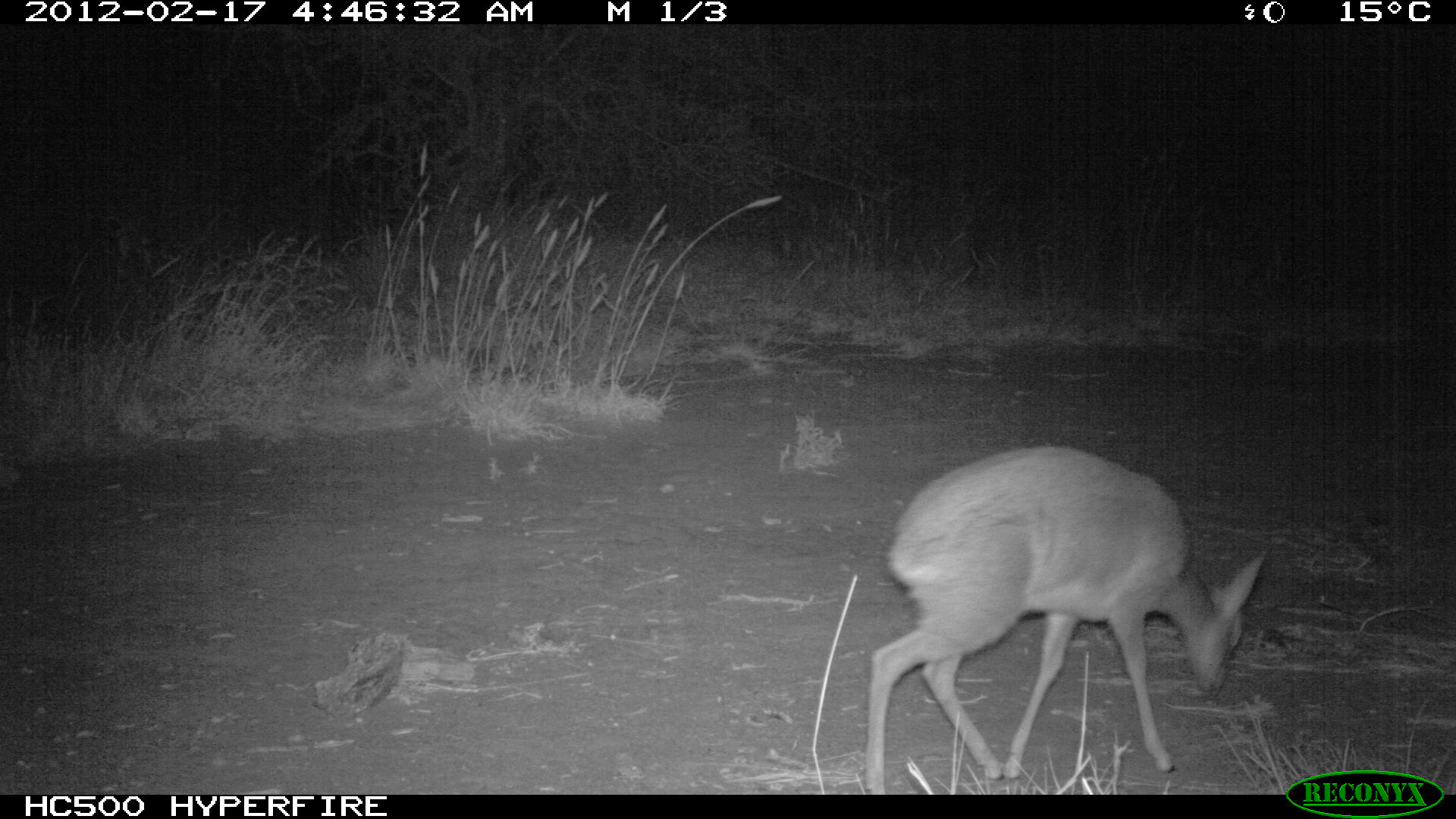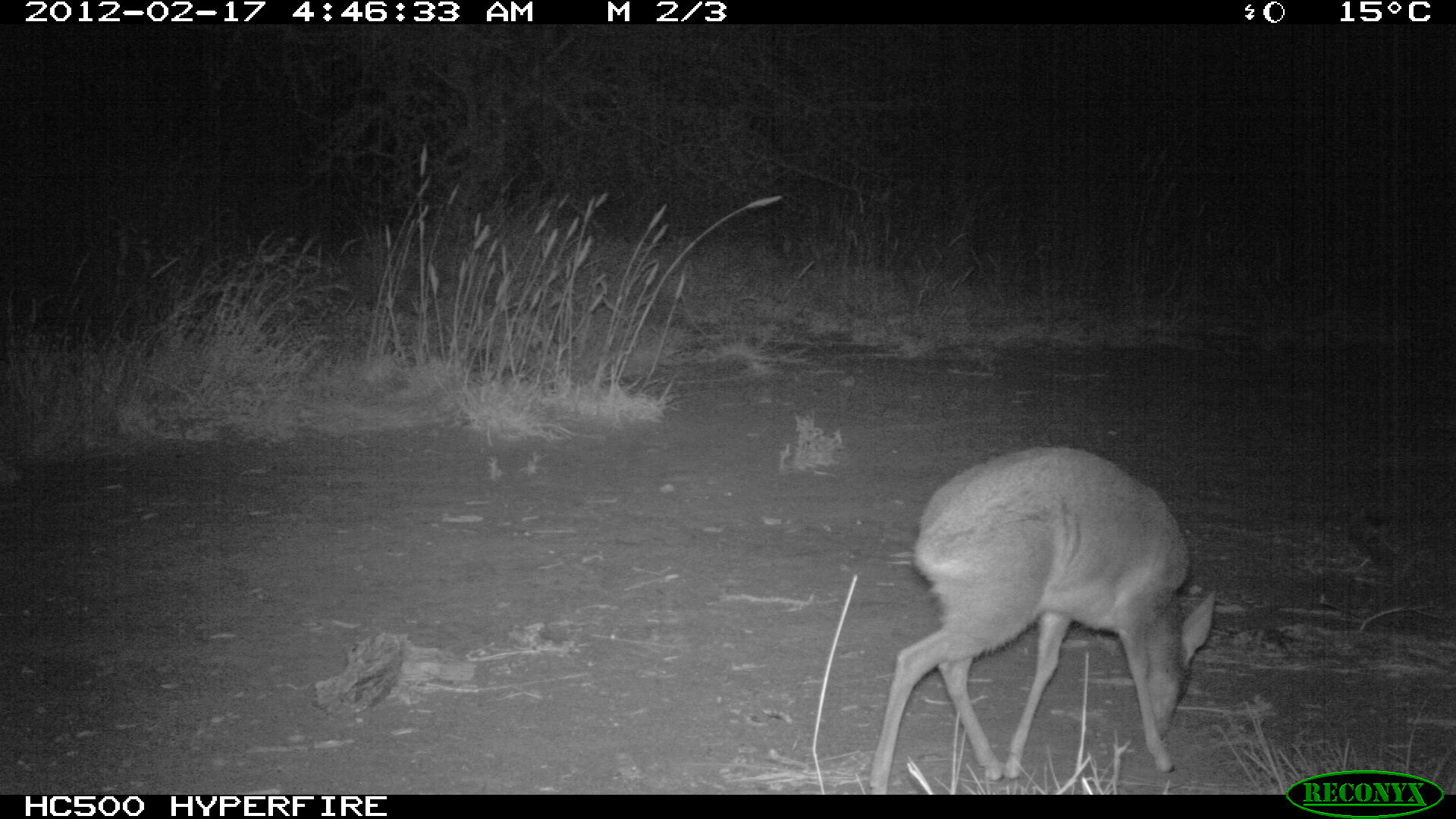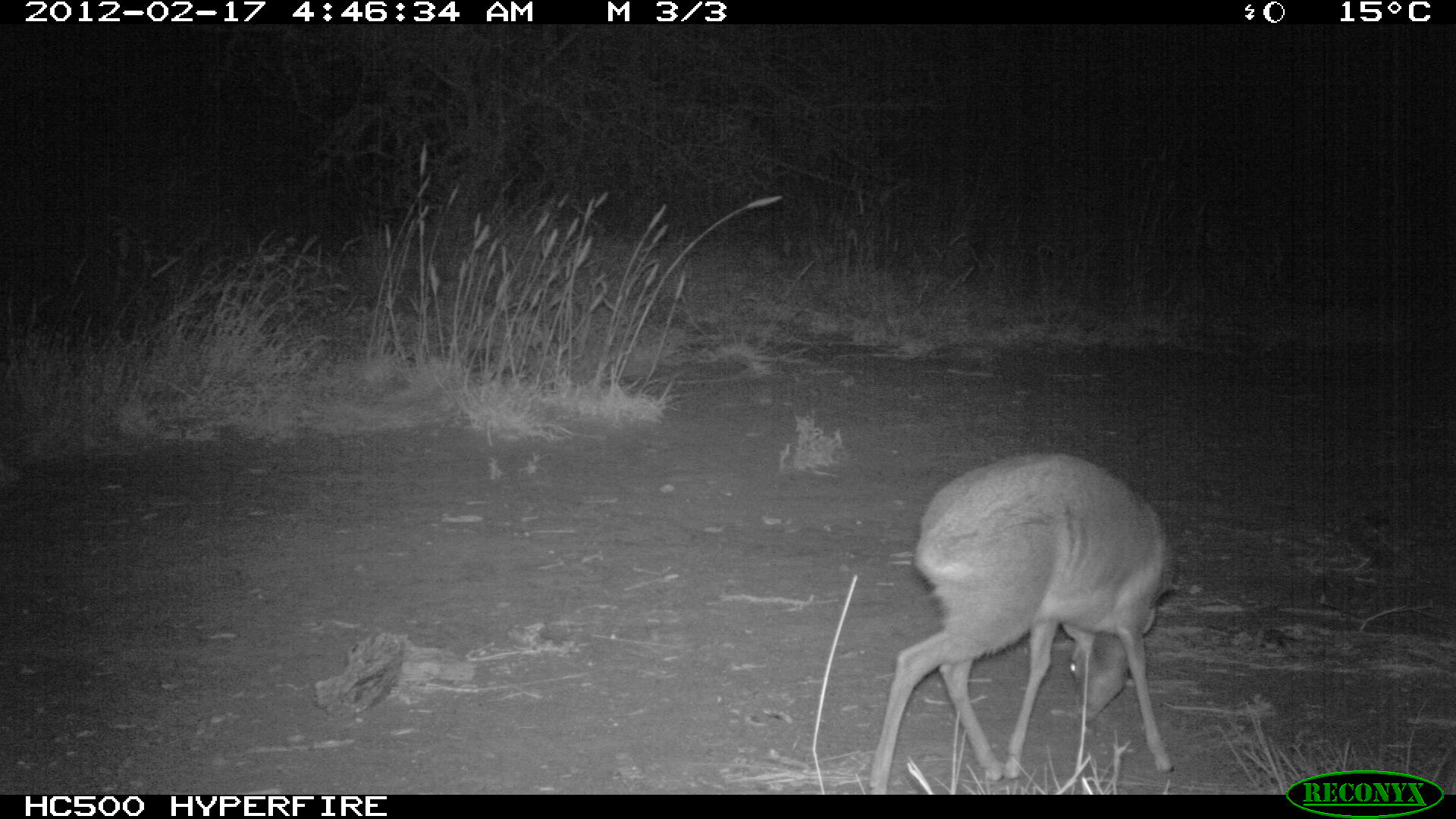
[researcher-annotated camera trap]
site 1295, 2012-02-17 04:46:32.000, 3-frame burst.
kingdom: Animalia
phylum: Chordata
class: Mammalia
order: Artiodactyla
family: Bovidae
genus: Madoqua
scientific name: Madoqua guentheri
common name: günther's dik-dik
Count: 1.